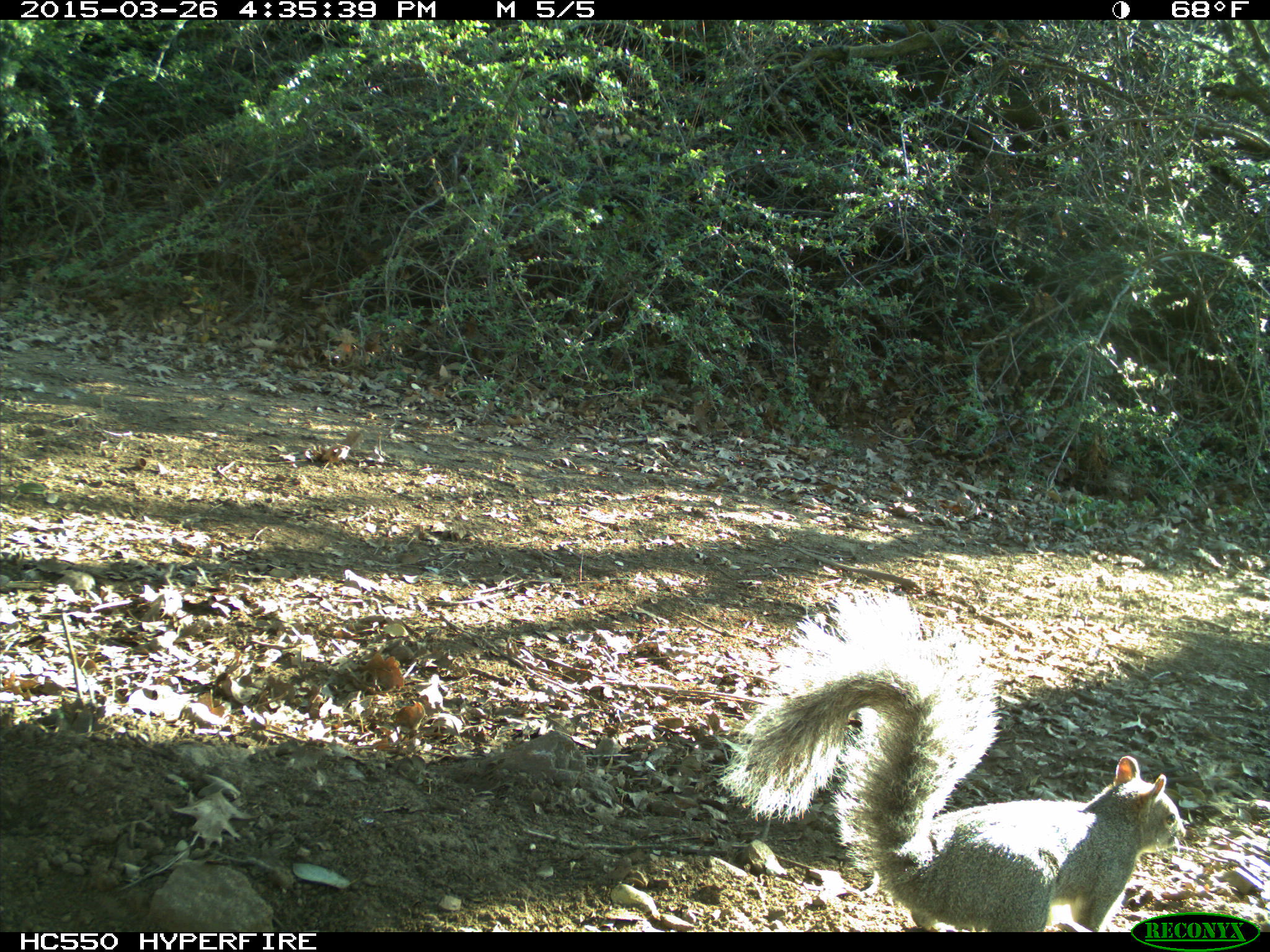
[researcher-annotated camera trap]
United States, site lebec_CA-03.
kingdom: Animalia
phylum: Chordata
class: Mammalia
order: Rodentia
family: Sciuridae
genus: Sciurus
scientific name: Sciurus carolinensis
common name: eastern gray squirrel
Sciurus carolinensis (eastern gray squirrel).